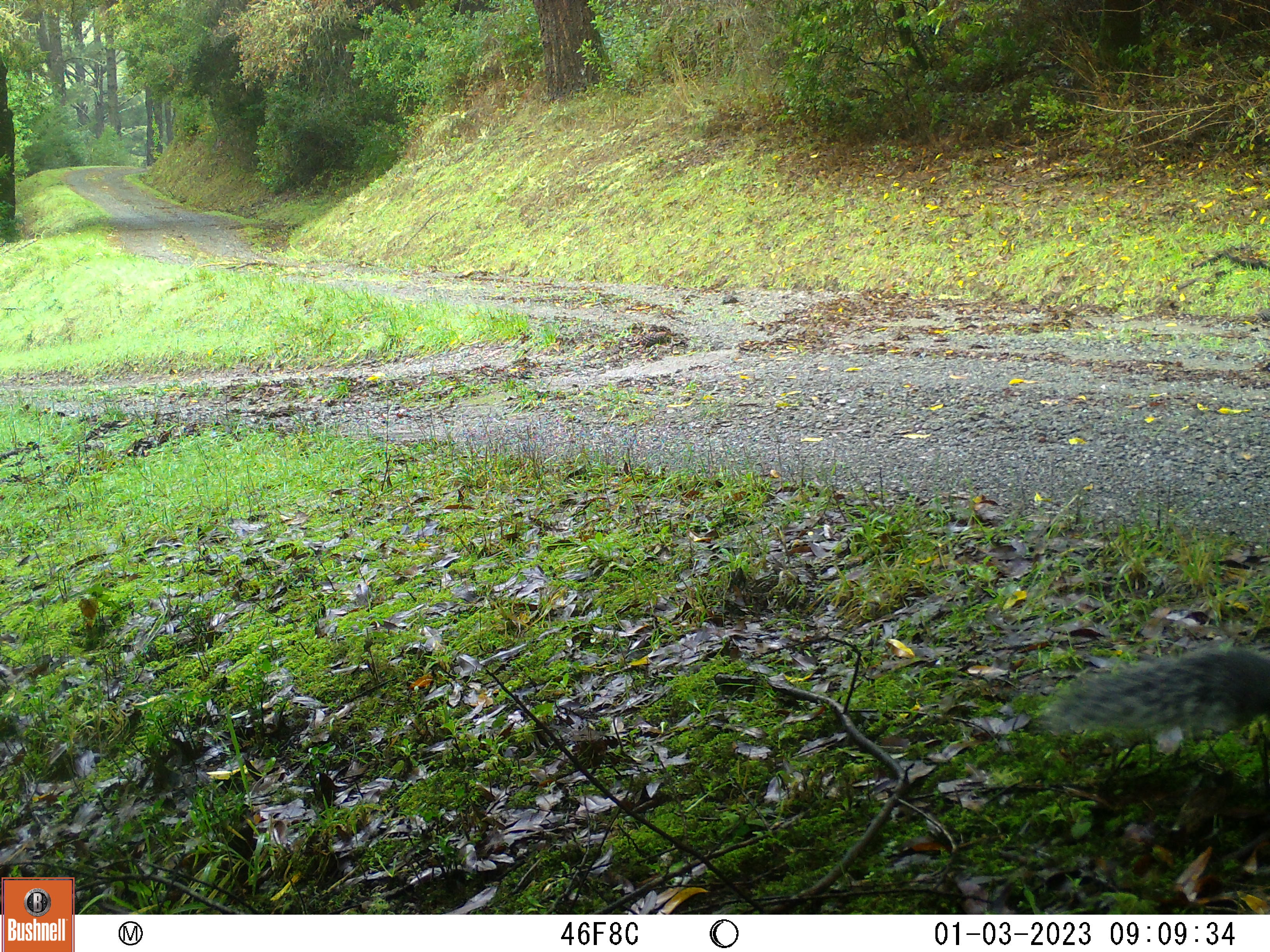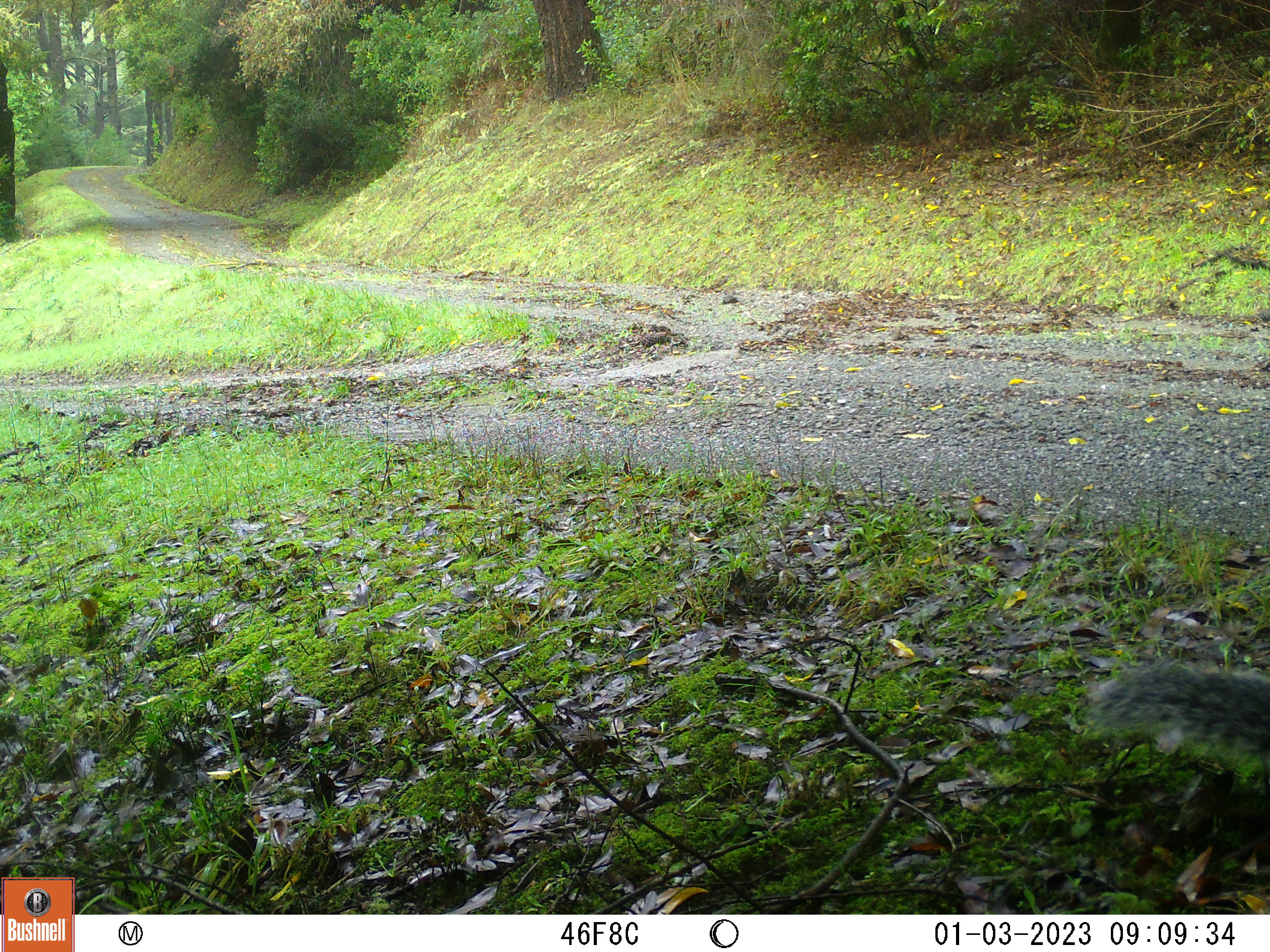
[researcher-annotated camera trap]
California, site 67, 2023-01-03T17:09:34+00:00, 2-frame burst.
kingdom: Animalia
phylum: Chordata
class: Mammalia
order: Rodentia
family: Sciuridae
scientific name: Sciuridae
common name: squirrel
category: unknown squirrel